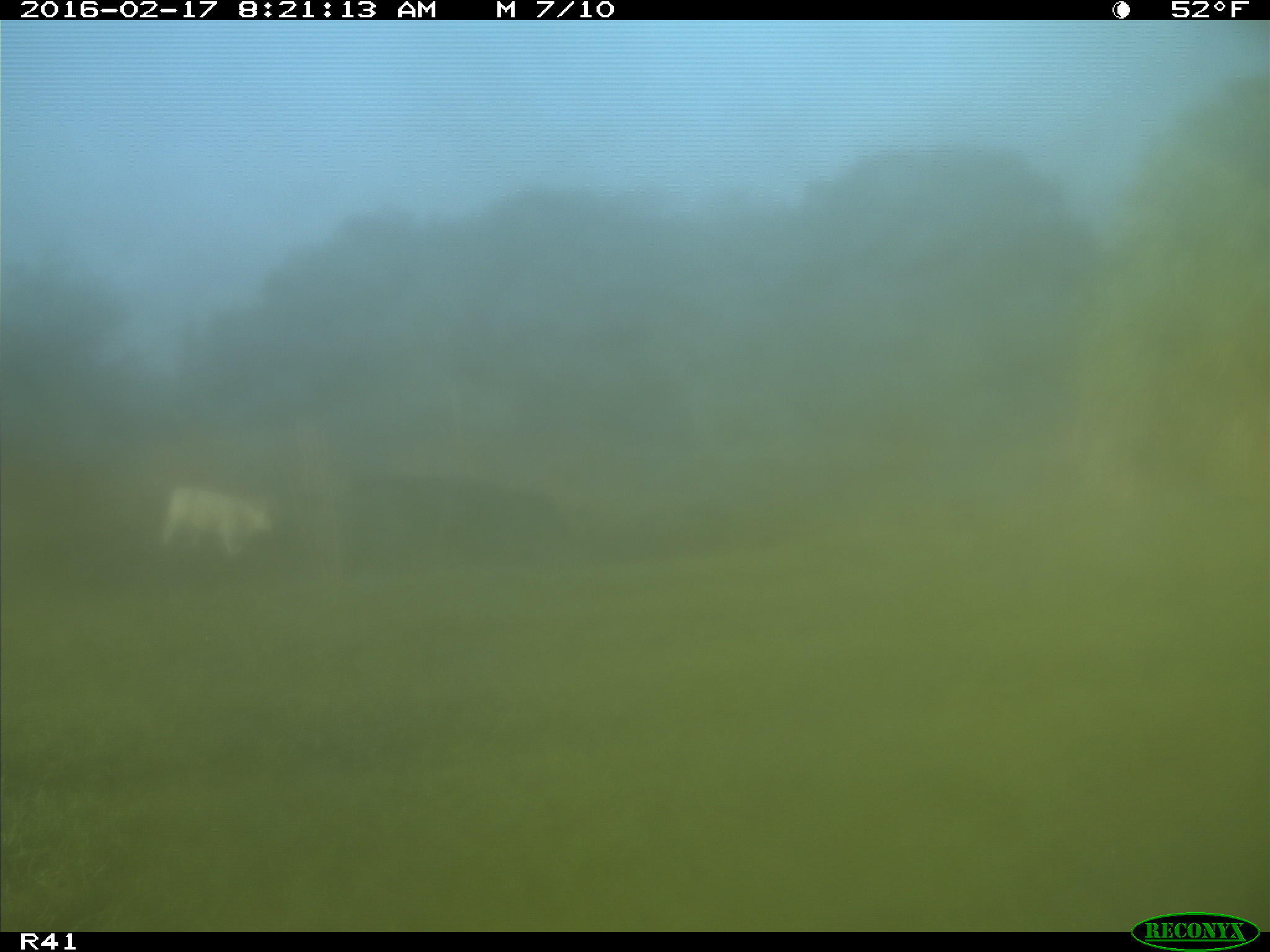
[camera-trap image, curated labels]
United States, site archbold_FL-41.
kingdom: Animalia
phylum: Chordata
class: Mammalia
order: Artiodactyla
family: Bovidae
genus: Bos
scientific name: Bos taurus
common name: domestic cow